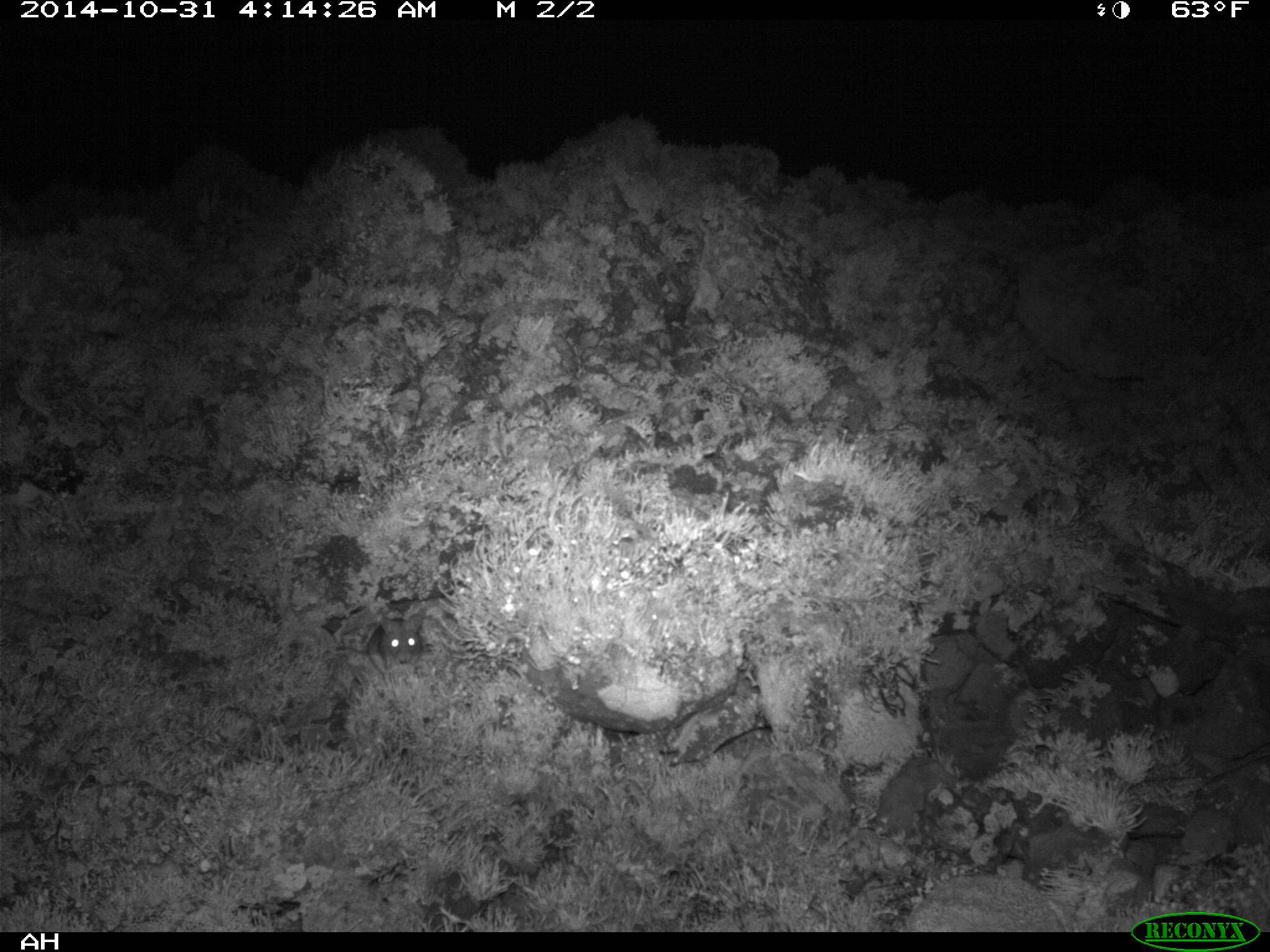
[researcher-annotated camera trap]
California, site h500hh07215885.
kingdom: Animalia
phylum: Chordata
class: Mammalia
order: Rodentia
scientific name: Rodentia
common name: rodent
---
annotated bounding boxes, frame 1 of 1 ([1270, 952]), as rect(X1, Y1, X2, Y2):
rodent: rect(334, 613, 422, 671)